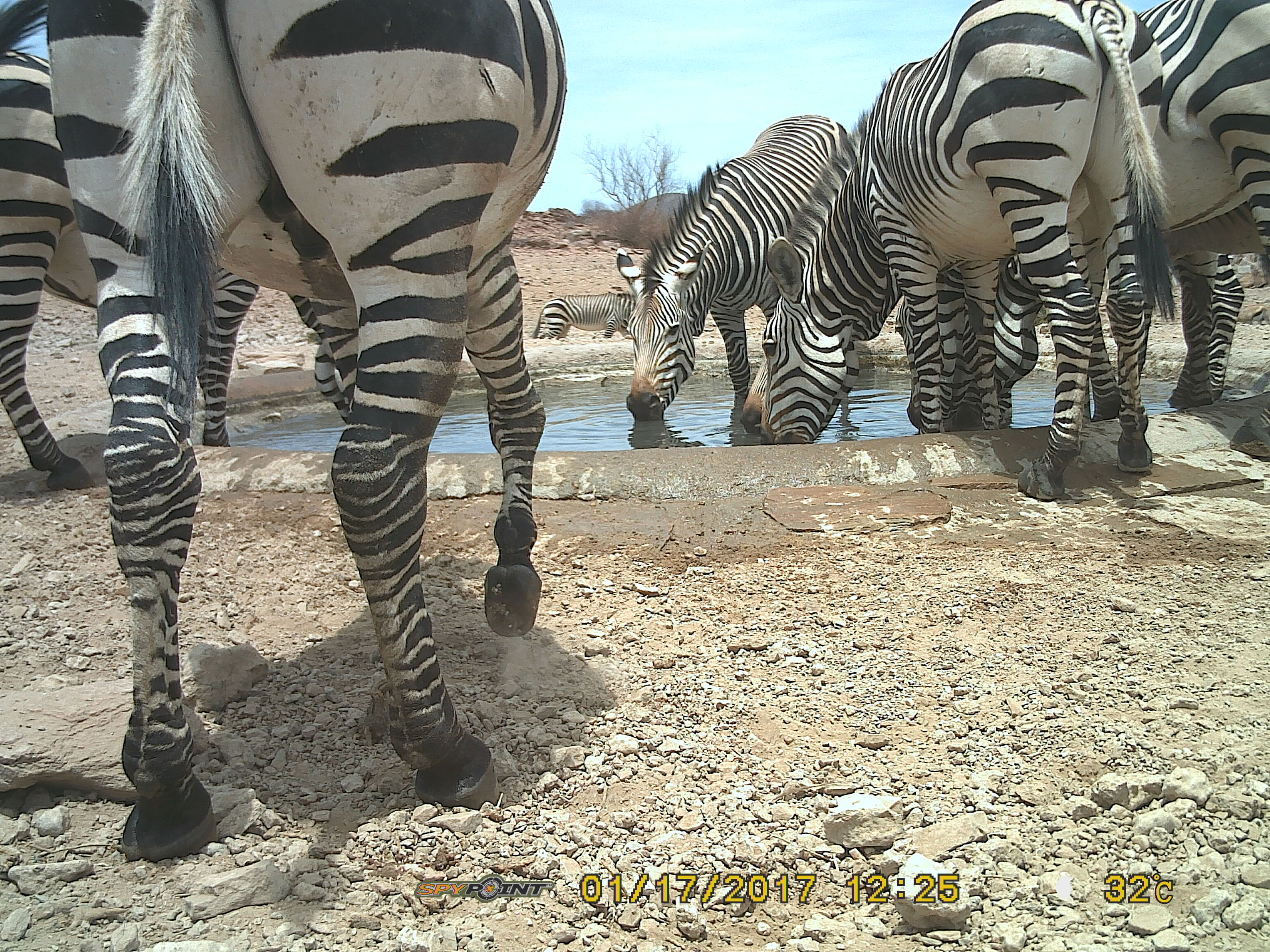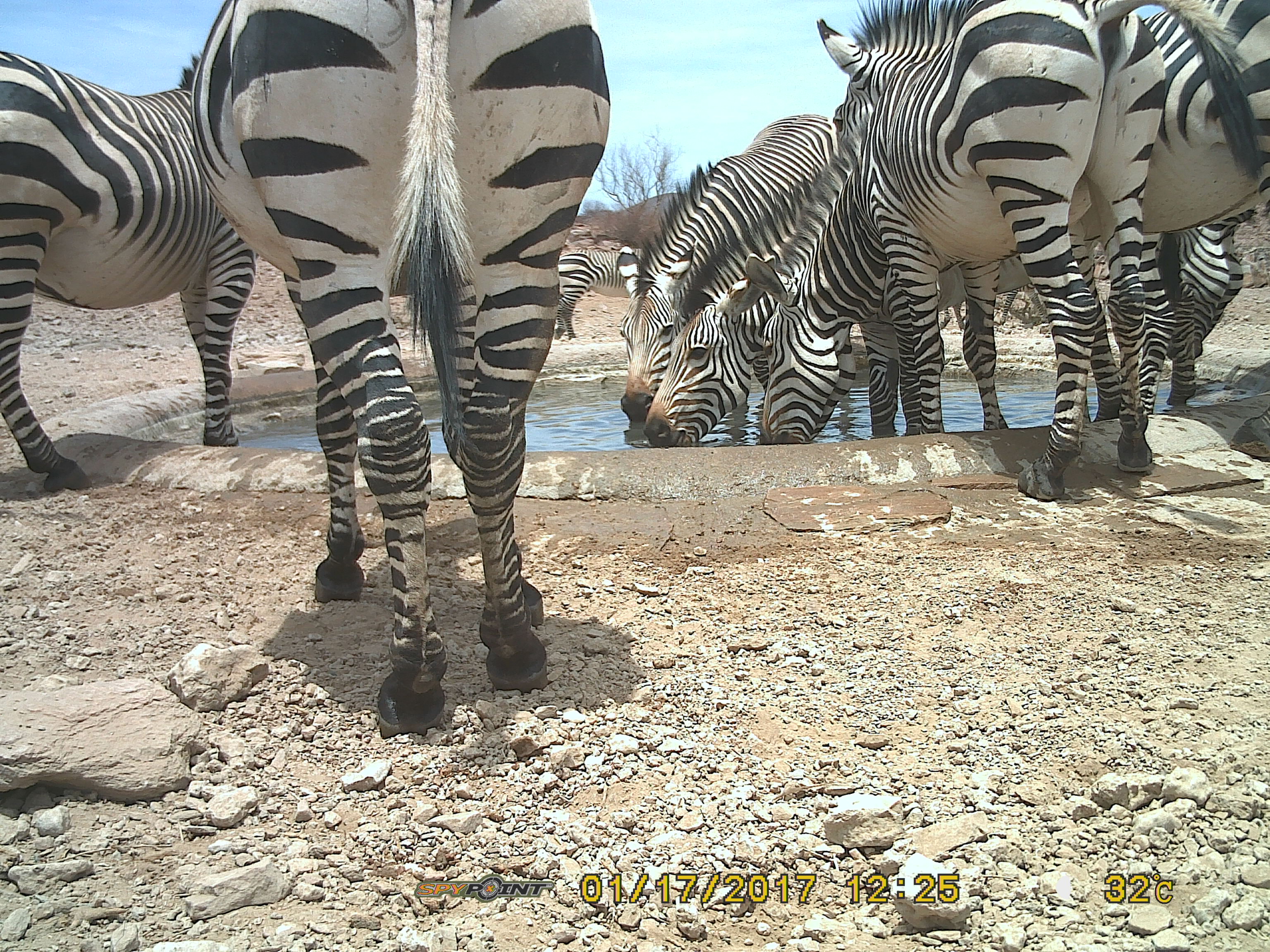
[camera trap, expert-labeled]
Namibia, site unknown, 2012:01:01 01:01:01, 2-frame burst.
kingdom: Animalia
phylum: Chordata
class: Mammalia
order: Perissodactyla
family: Equidae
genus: Equus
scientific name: Equus zebra hartmannae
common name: hartmann's mountain zebra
Equus zebra hartmannae (hartmann's mountain zebra).